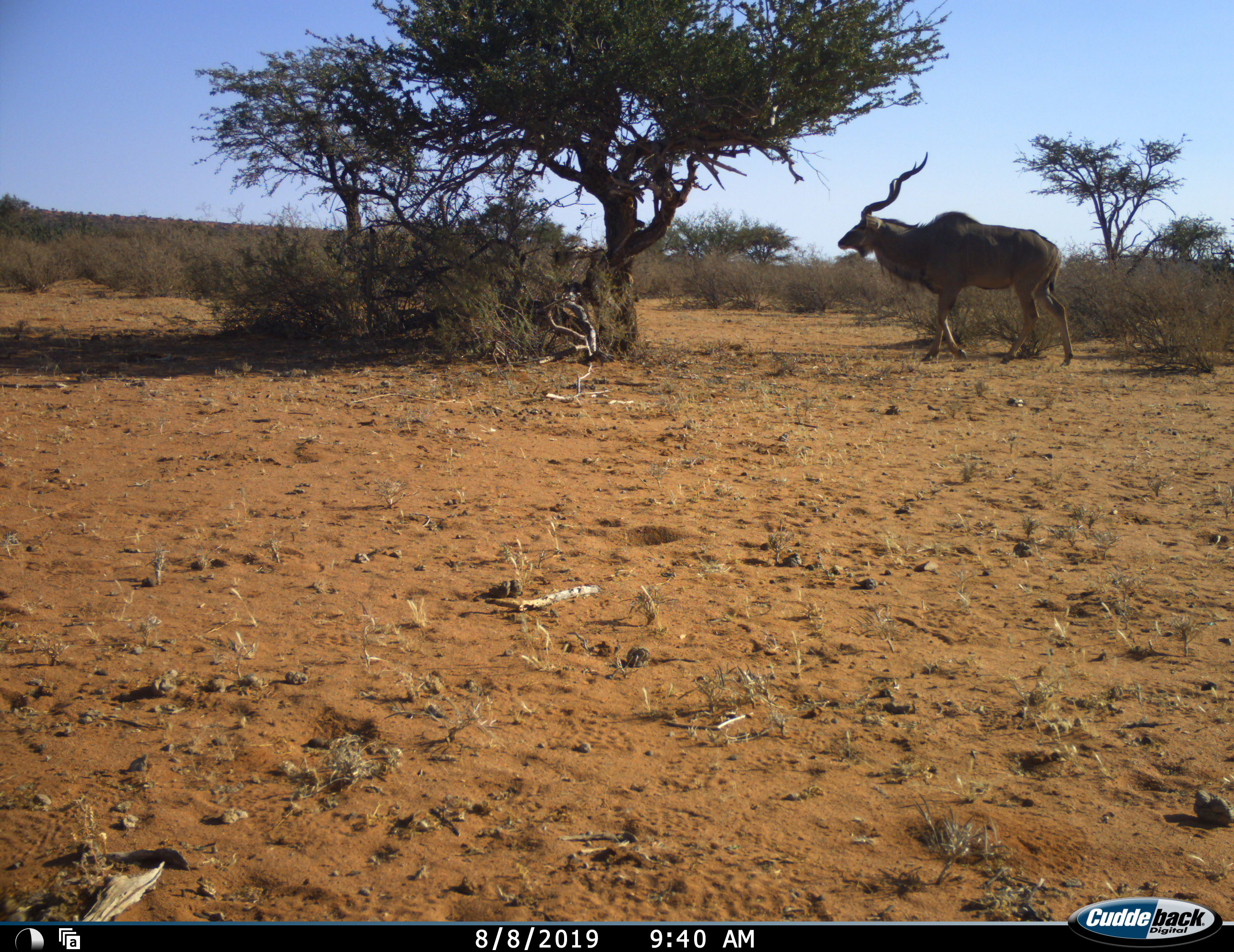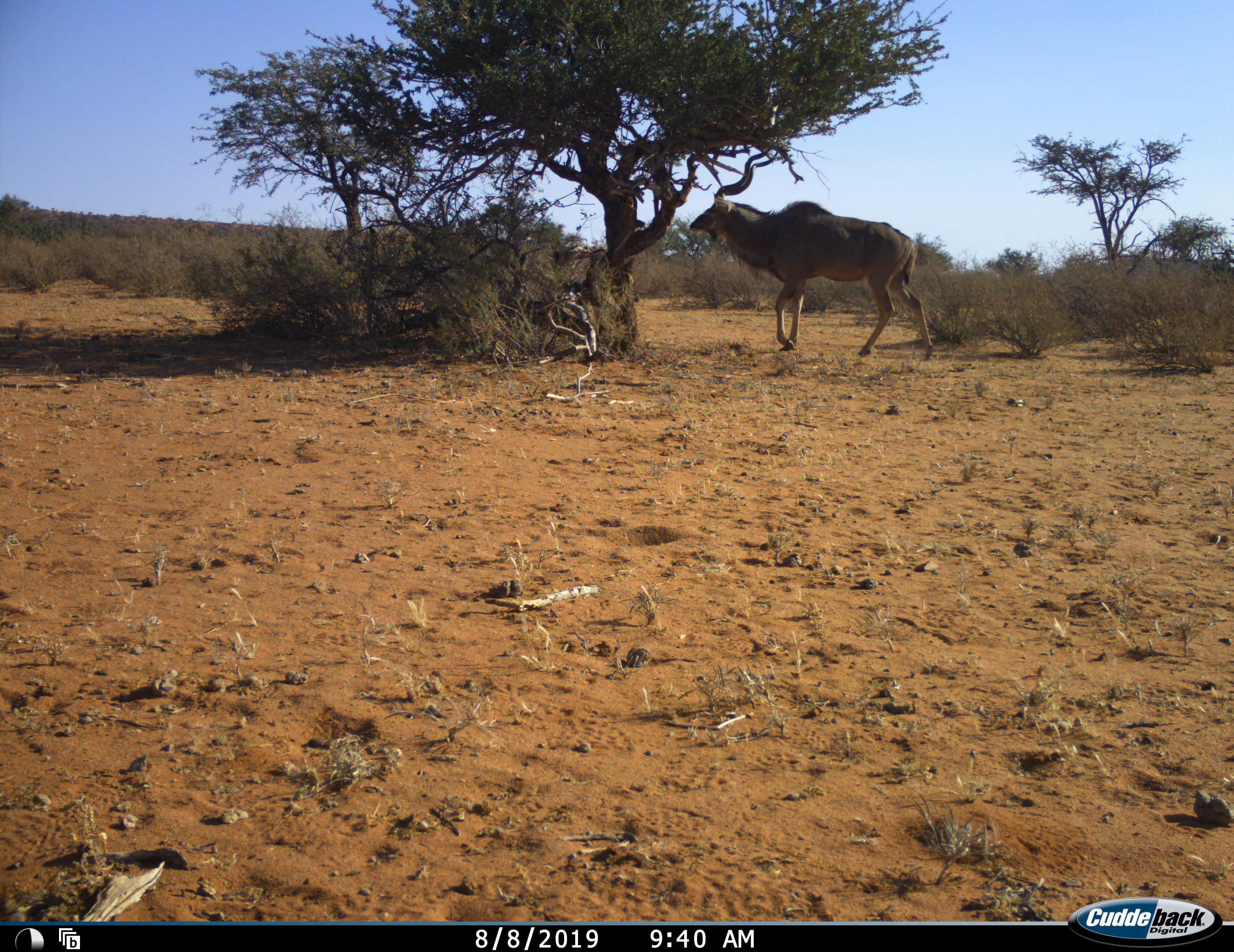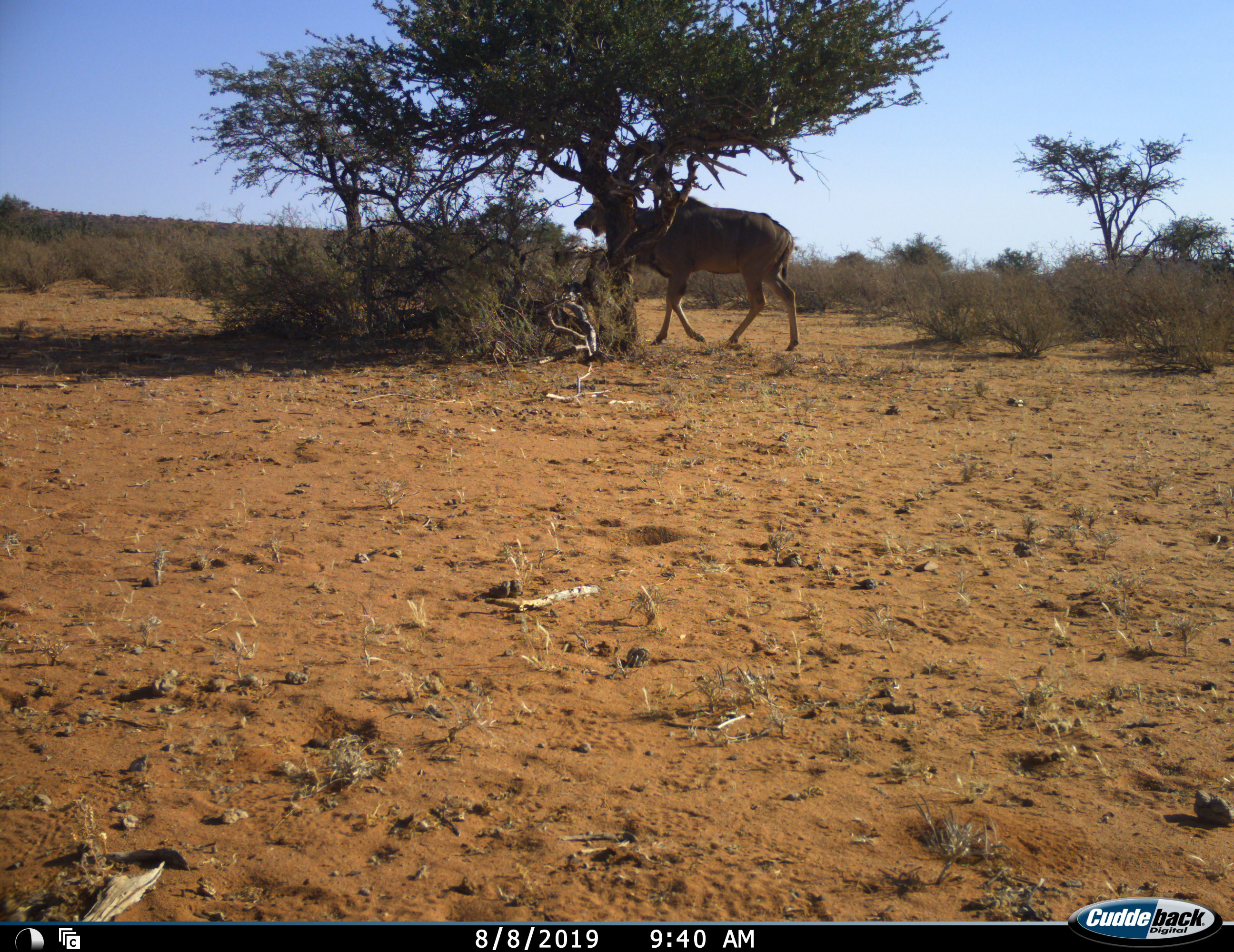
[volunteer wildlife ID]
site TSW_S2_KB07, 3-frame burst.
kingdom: Animalia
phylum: Chordata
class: Mammalia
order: Artiodactyla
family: Bovidae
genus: Tragelaphus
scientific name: Tragelaphus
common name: kudu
Kudu (Tragelaphus), count 1. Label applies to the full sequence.